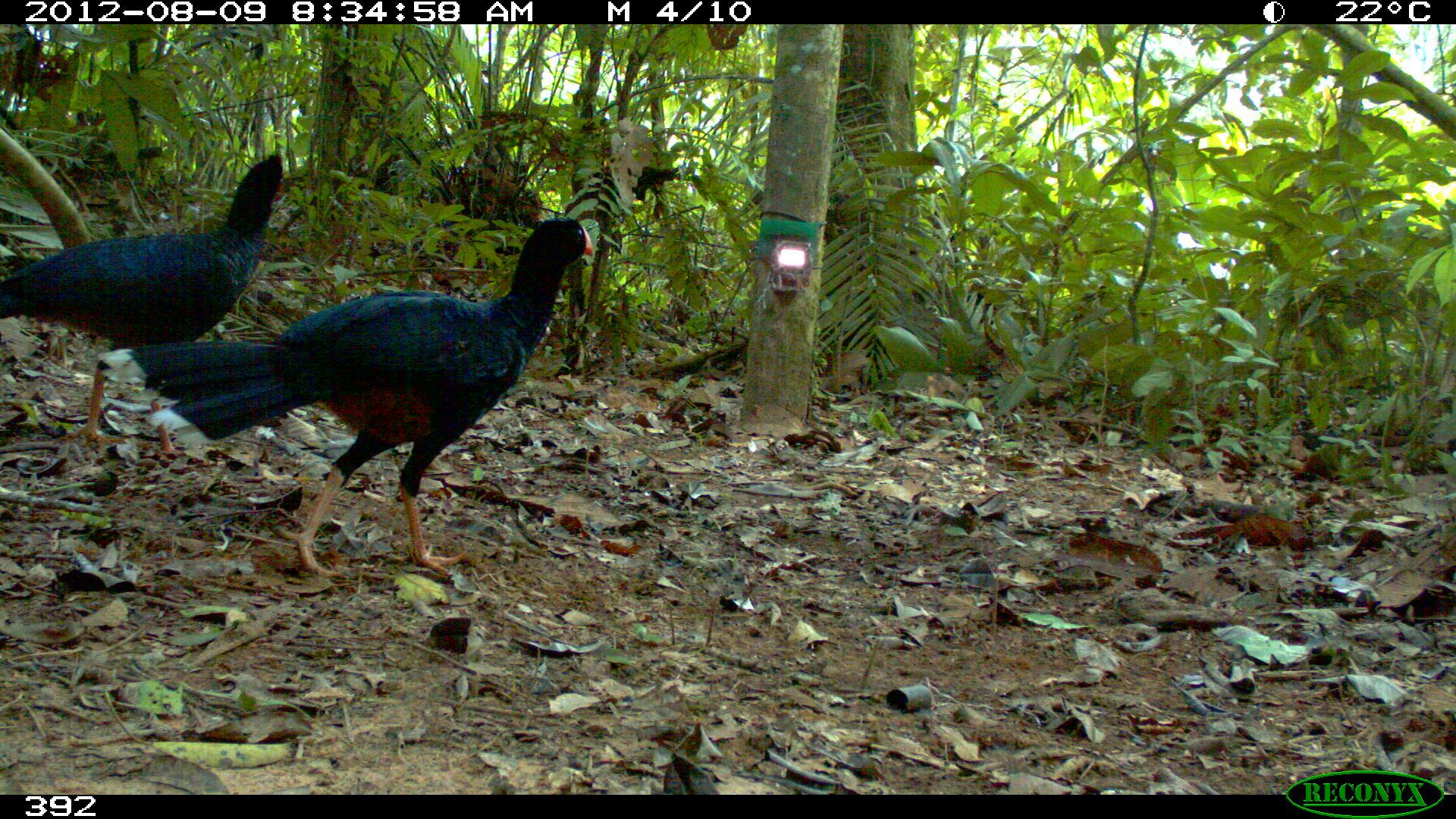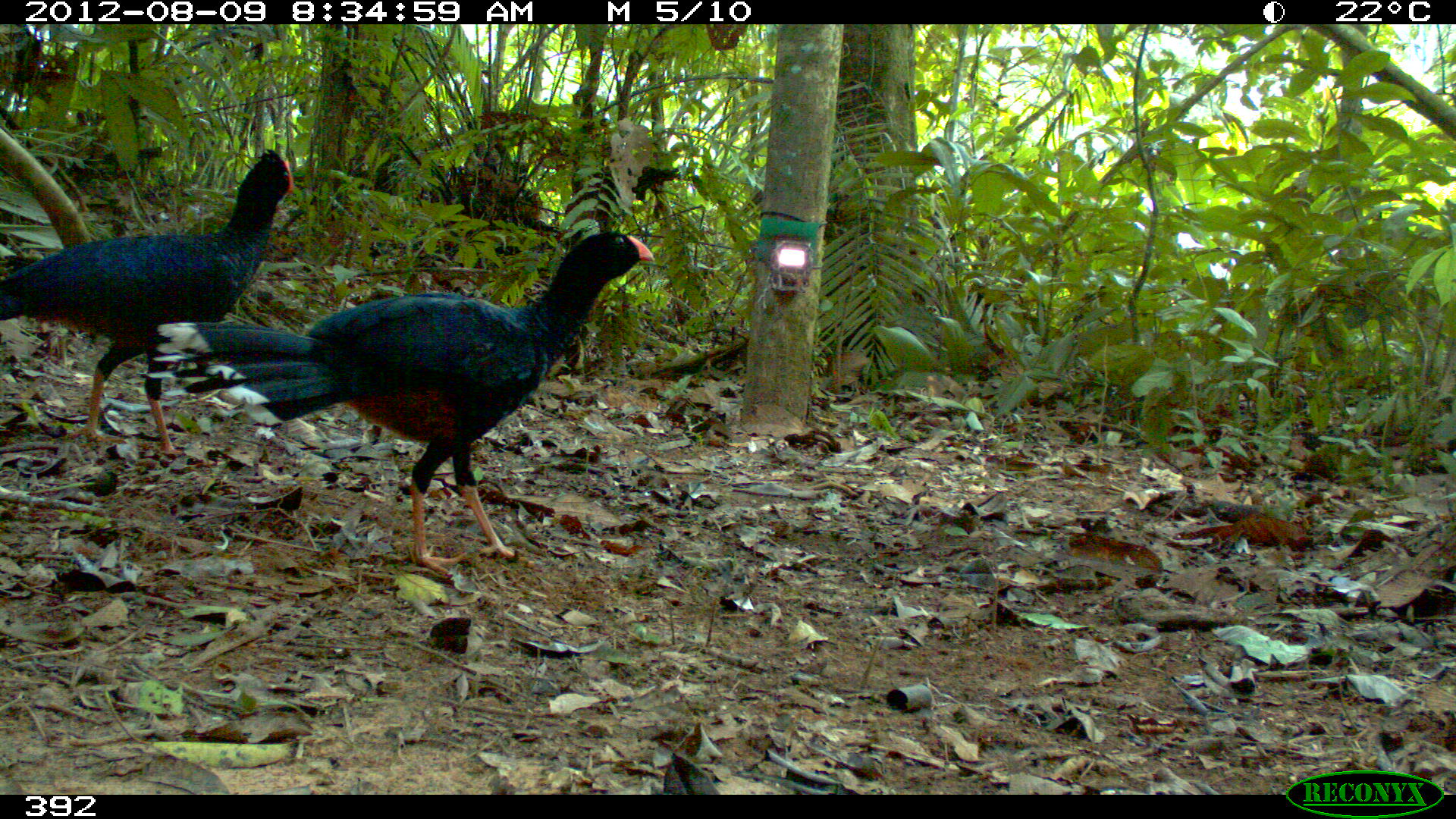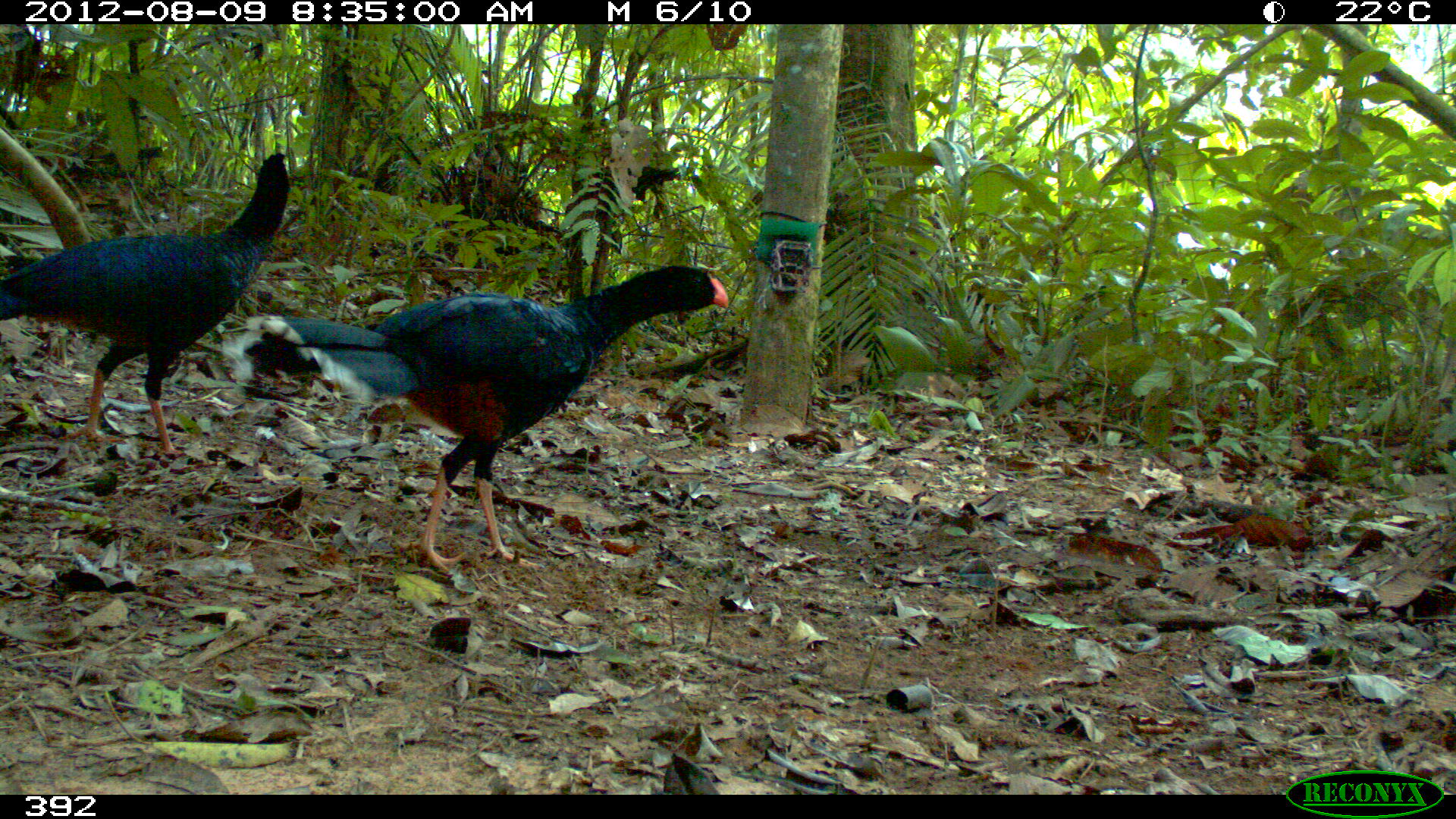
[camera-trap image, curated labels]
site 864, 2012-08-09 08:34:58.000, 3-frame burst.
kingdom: Animalia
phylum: Chordata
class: Aves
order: Galliformes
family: Cracidae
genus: Mitu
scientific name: Mitu tuberosum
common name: razor-billed curassow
Mitu tuberosum (razor-billed curassow).